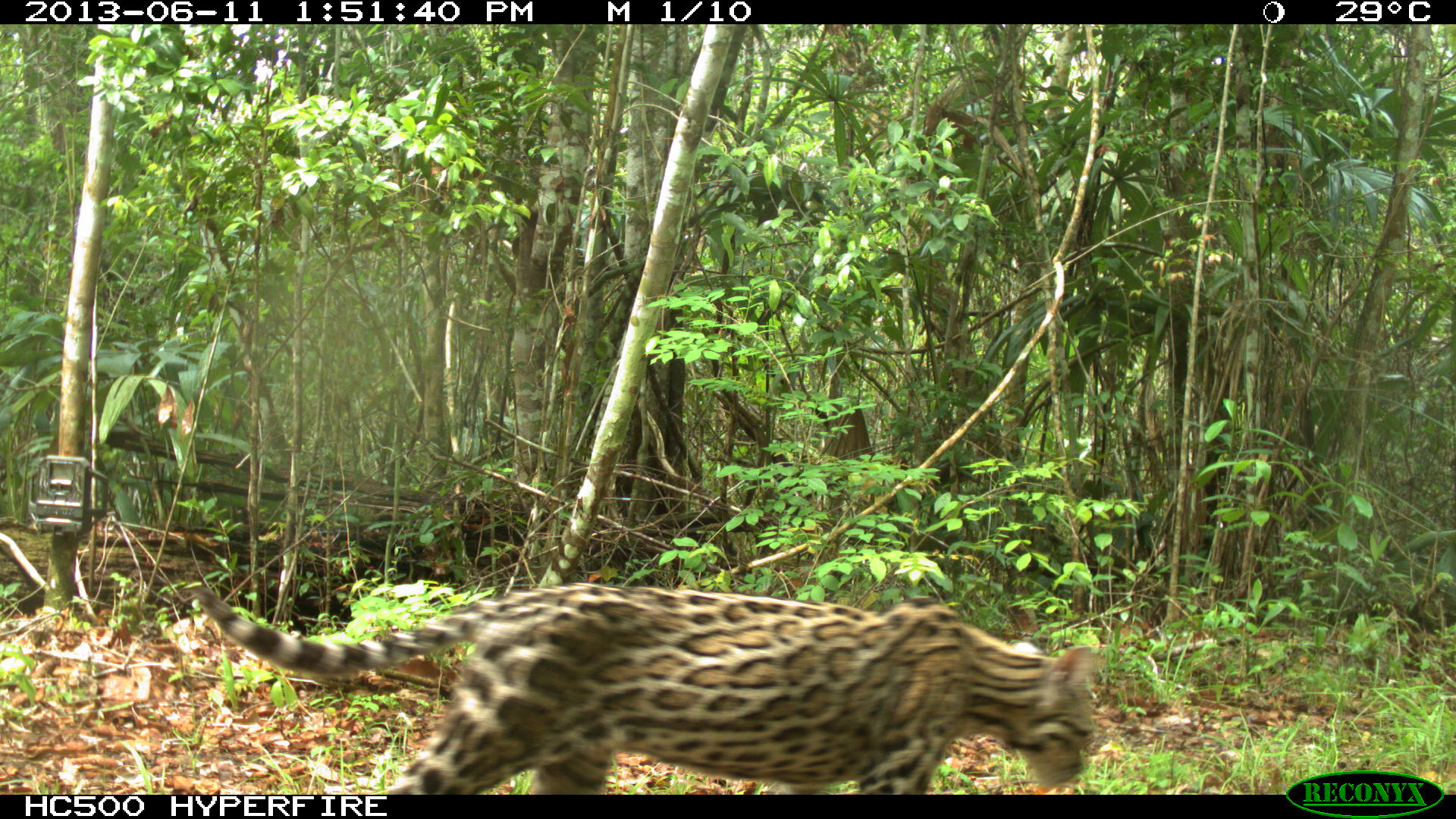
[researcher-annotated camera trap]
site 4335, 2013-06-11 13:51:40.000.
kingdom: Animalia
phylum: Chordata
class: Mammalia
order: Carnivora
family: Felidae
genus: Leopardus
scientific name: Leopardus pardalis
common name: ocelot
Leopardus pardalis (ocelot), count 1.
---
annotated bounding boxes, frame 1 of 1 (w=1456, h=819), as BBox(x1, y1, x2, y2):
leopardus pardalis: BBox(189, 584, 1097, 792)